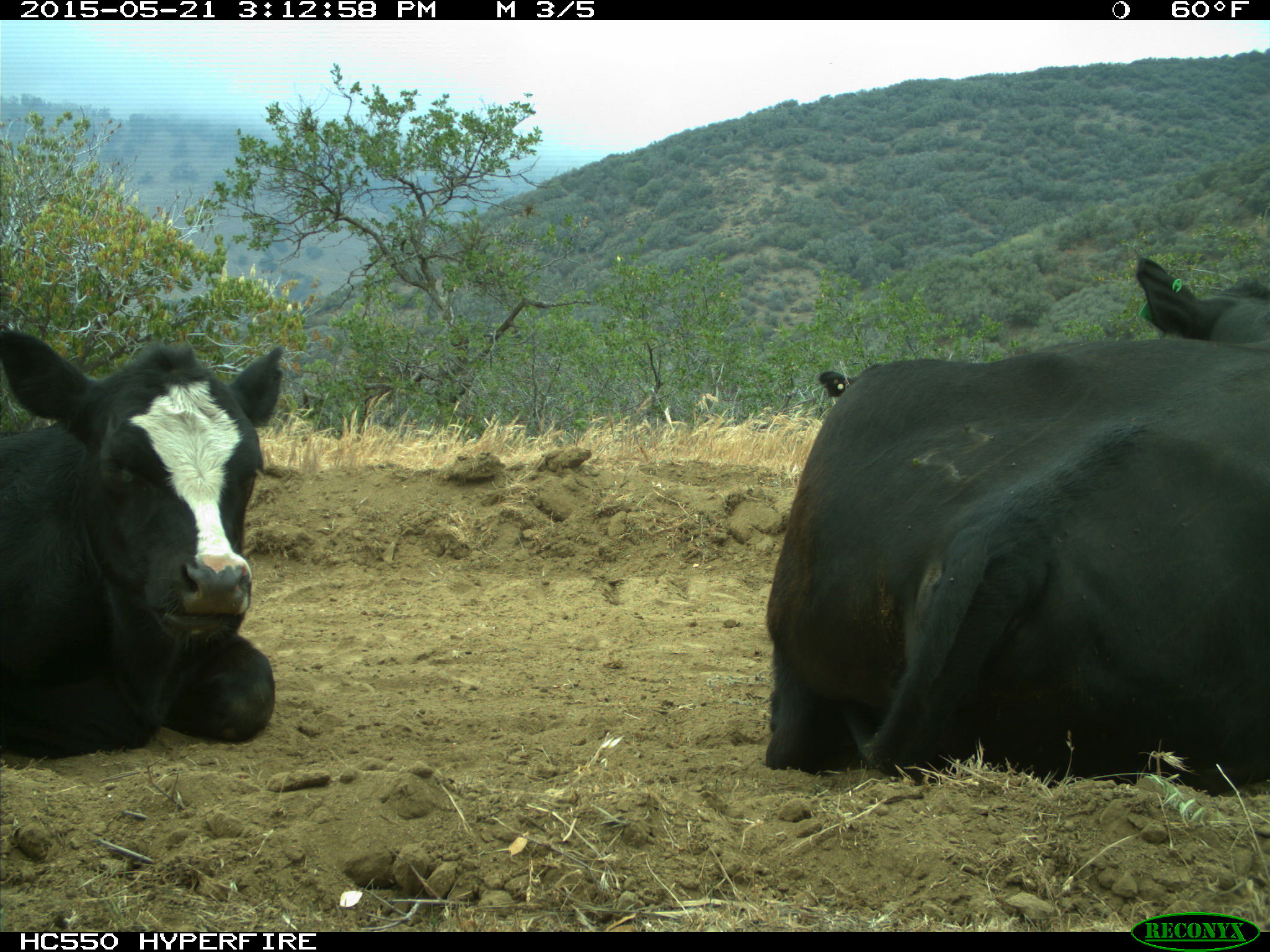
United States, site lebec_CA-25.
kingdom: Animalia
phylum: Chordata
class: Mammalia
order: Artiodactyla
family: Bovidae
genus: Bos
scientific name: Bos taurus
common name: domestic cow